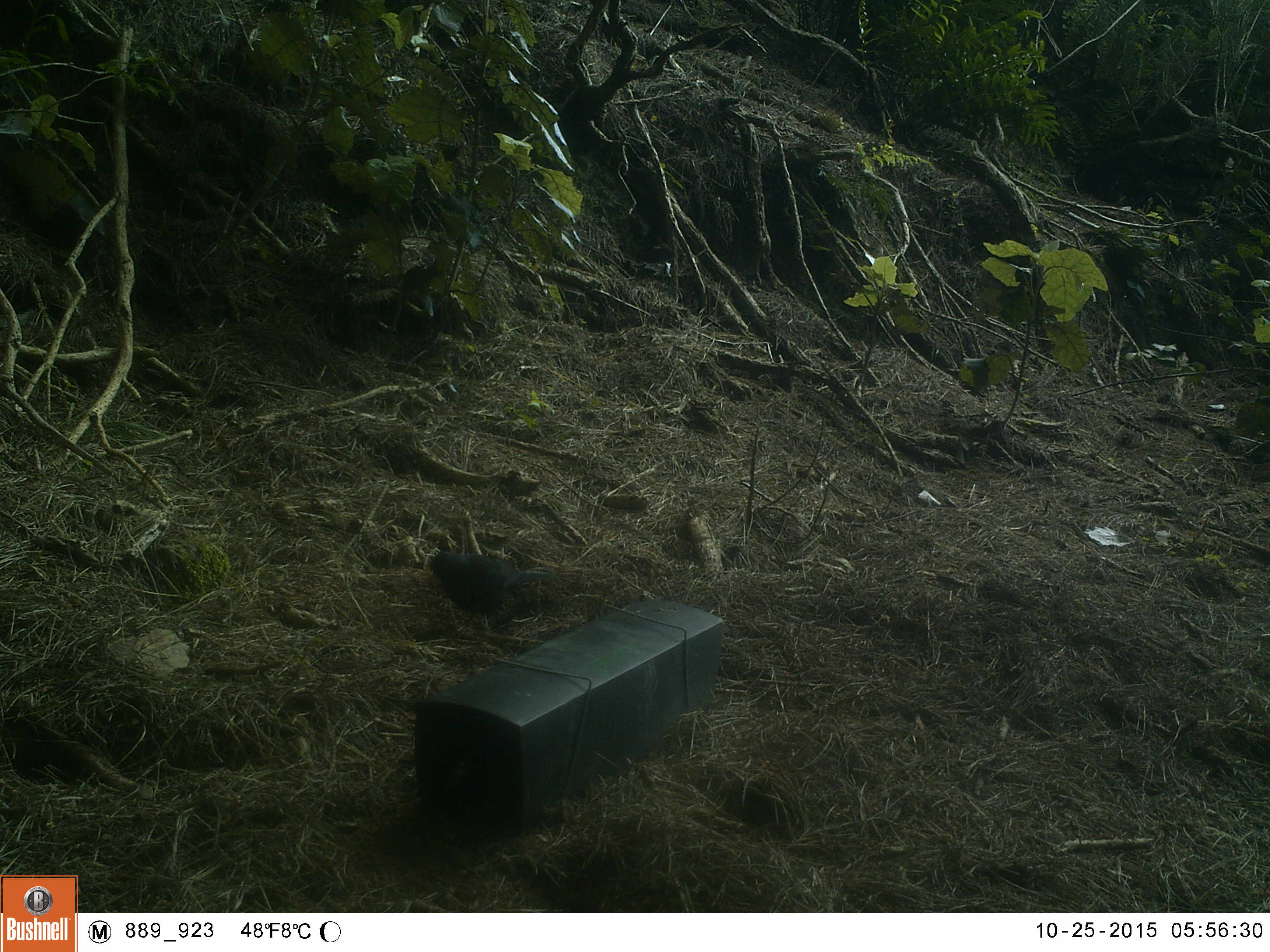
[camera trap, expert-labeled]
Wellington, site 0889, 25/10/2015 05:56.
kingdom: Animalia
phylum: Chordata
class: Aves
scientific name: Aves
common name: bird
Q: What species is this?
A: Bird (Aves).